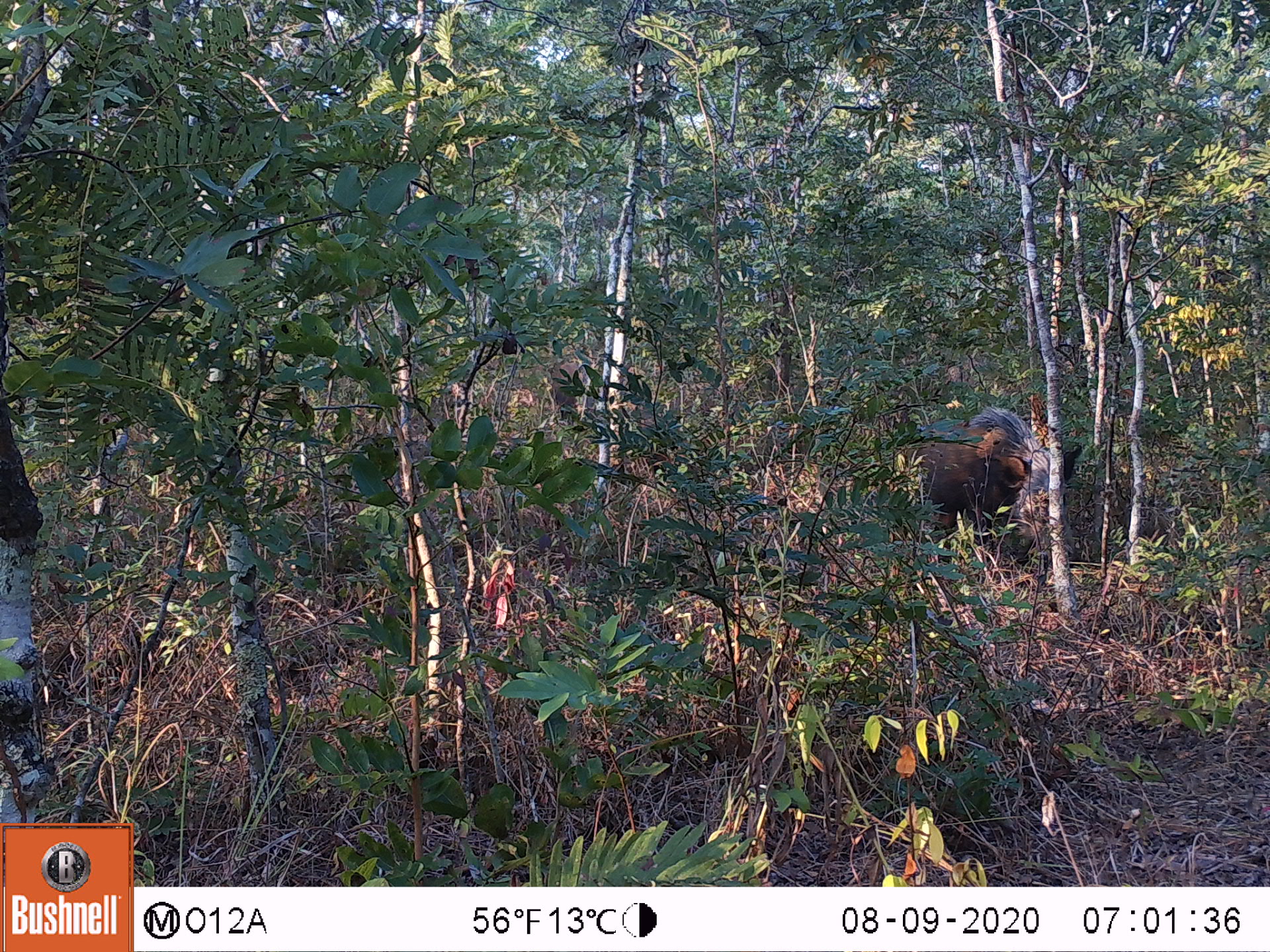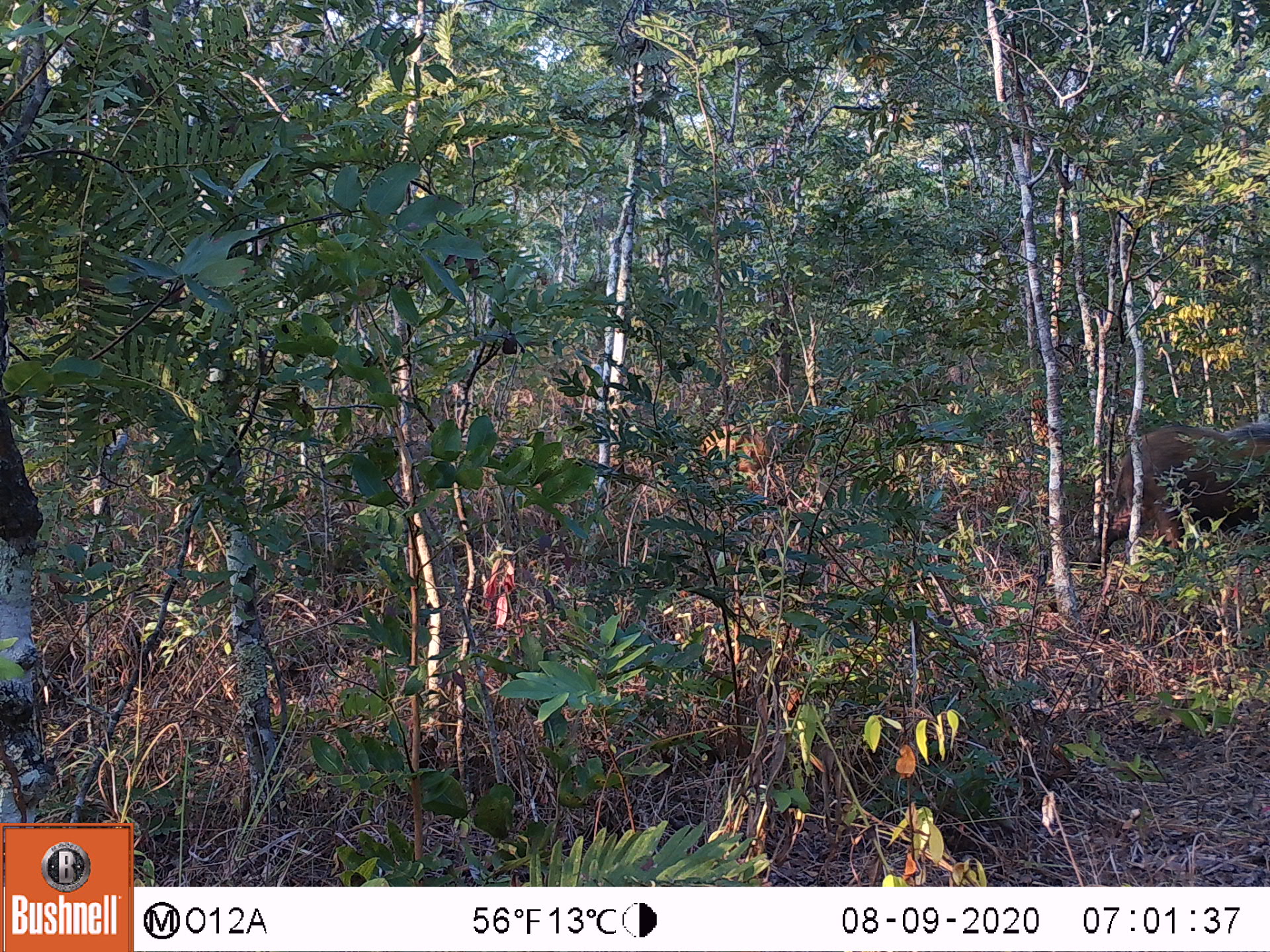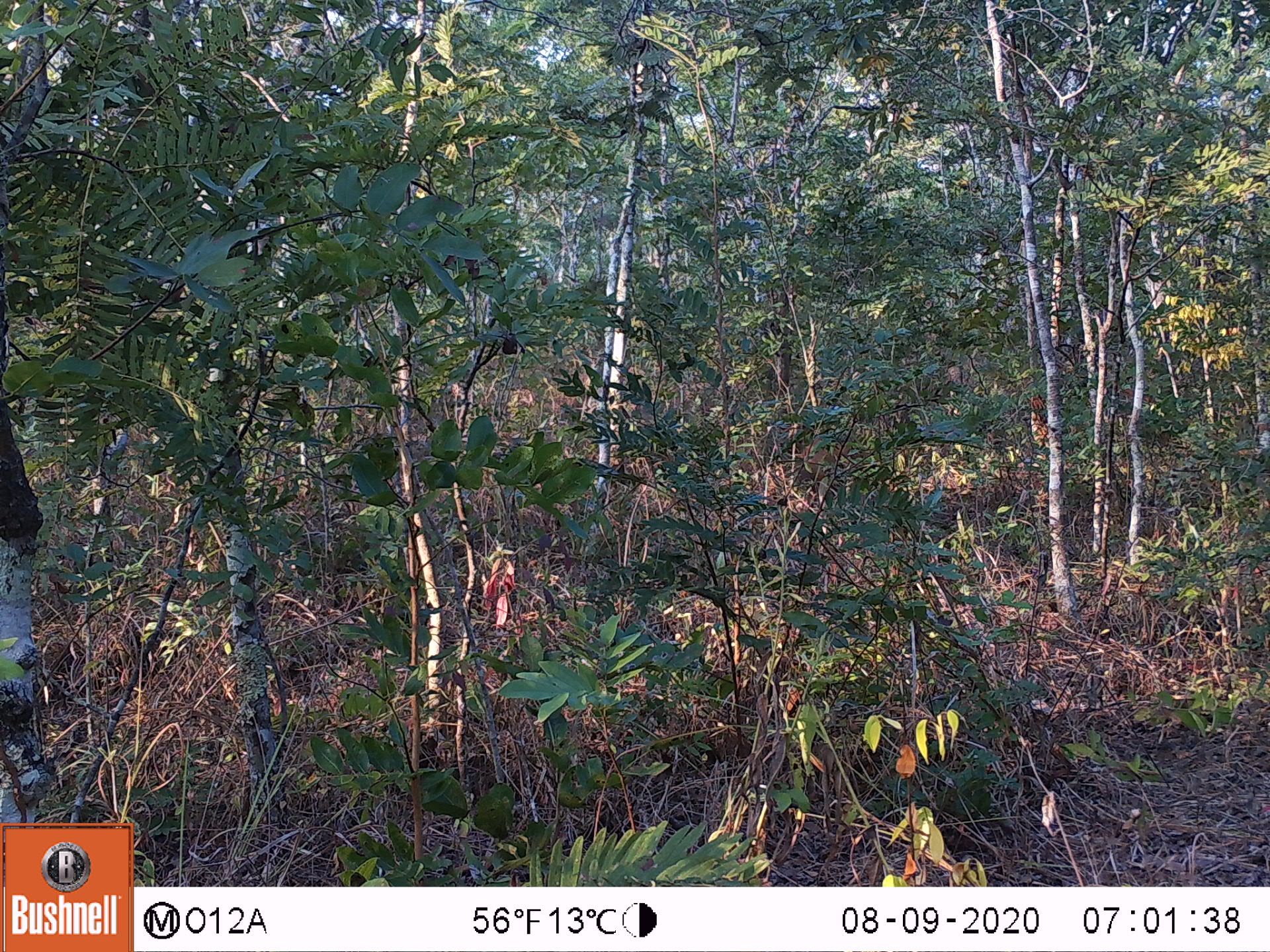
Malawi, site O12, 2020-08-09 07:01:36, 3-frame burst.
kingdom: Animalia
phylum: Chordata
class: Mammalia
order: Artiodactyla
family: Suidae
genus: Potamochoerus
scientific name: Potamochoerus larvatus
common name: bushpig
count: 1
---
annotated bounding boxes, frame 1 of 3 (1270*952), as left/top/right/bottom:
bushpig: 874/405/1085/572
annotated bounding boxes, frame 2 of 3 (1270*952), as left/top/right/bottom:
bushpig: 1079/412/1269/577; 686/404/809/486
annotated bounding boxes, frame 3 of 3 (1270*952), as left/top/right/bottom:
bushpig: 760/425/869/503